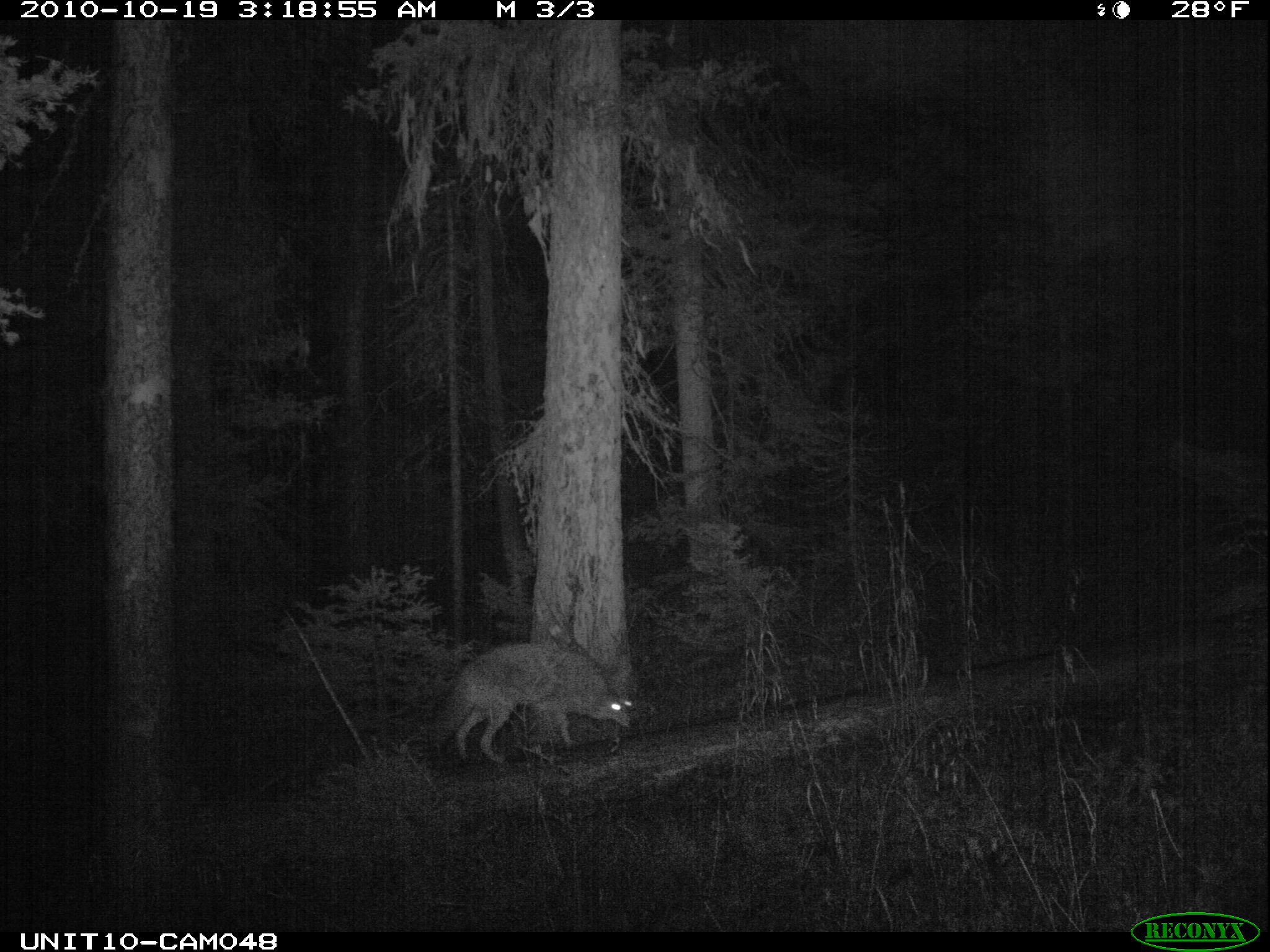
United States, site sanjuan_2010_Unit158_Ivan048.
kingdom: Animalia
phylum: Chordata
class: Mammalia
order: Carnivora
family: Canidae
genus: Canis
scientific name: Canis latrans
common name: coyote